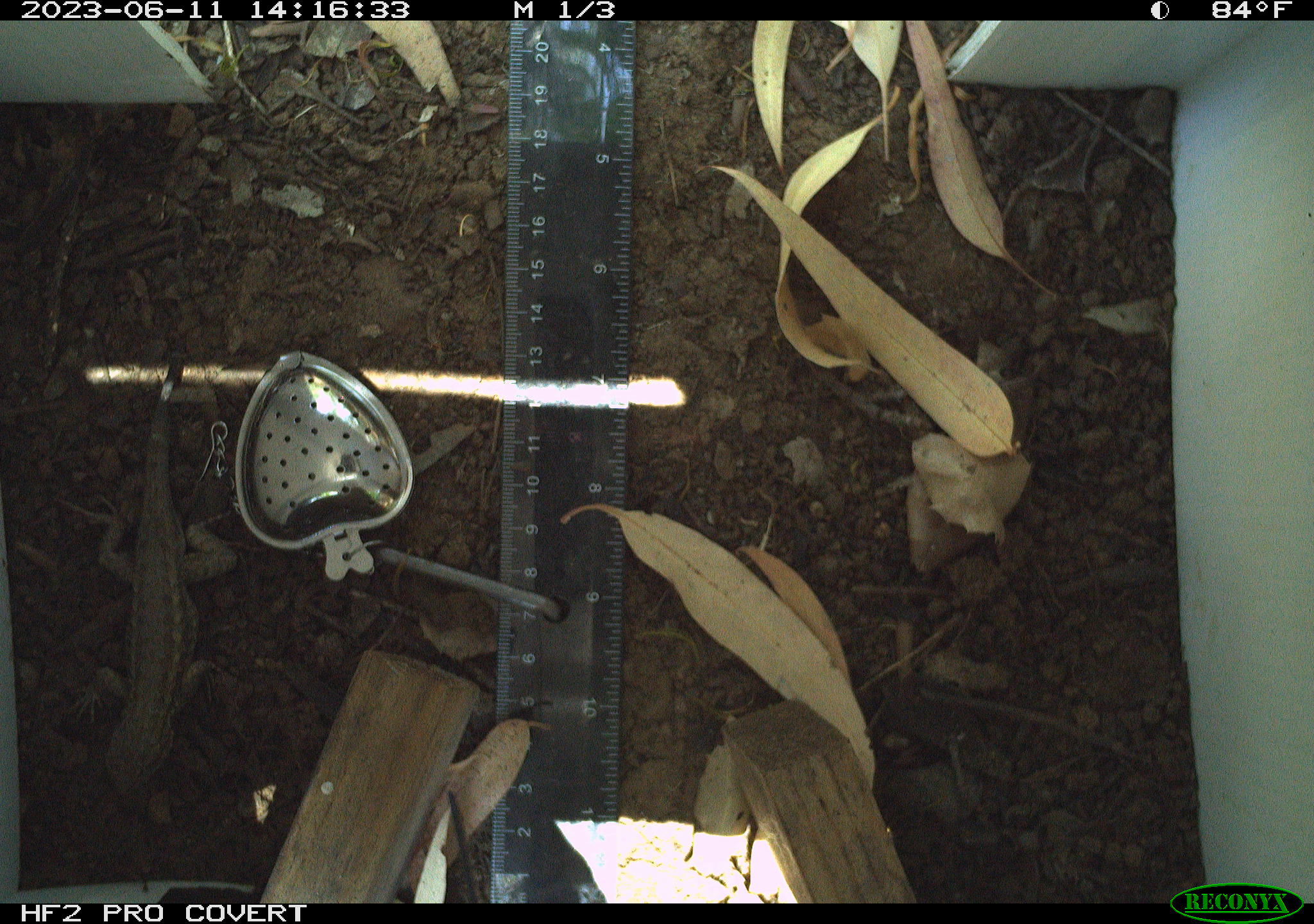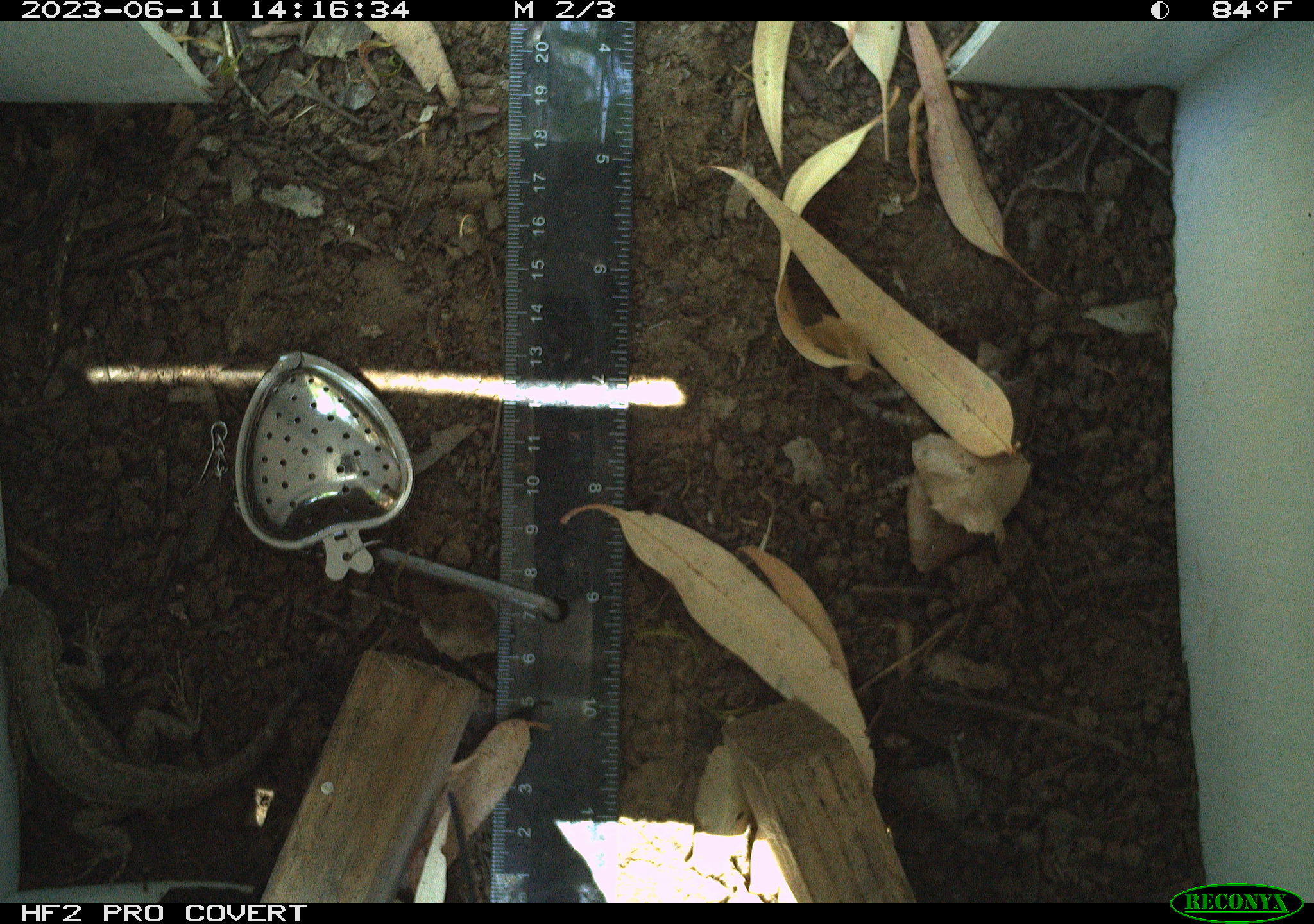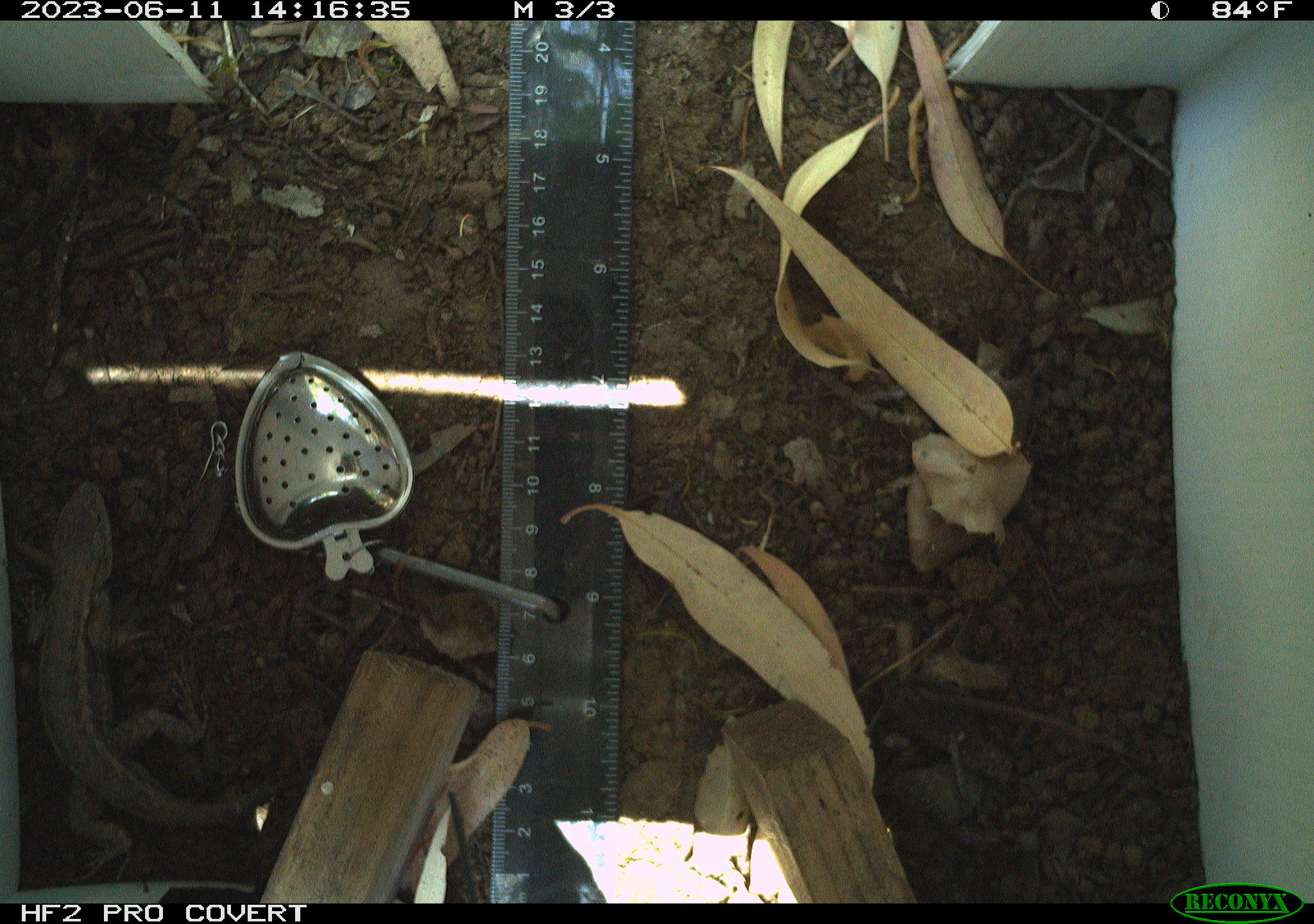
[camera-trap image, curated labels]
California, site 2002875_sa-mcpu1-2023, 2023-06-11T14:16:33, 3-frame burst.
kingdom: Animalia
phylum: Chordata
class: Reptilia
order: Squamata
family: Phrynosomatidae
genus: Sceloporus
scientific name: Sceloporus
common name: spiny lizards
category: sceloporus species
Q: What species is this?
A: Sceloporus species (spiny lizards) (Sceloporus).